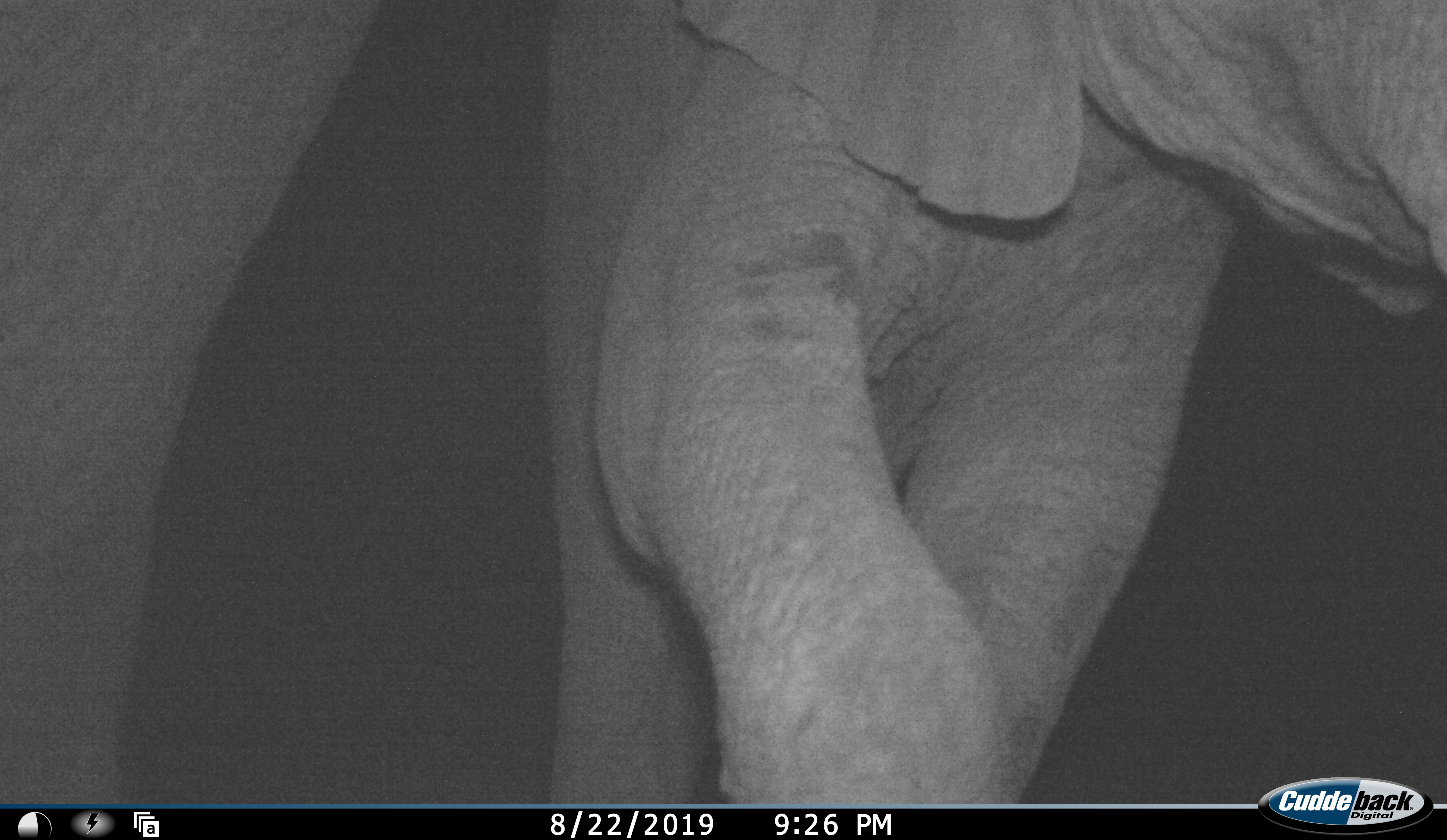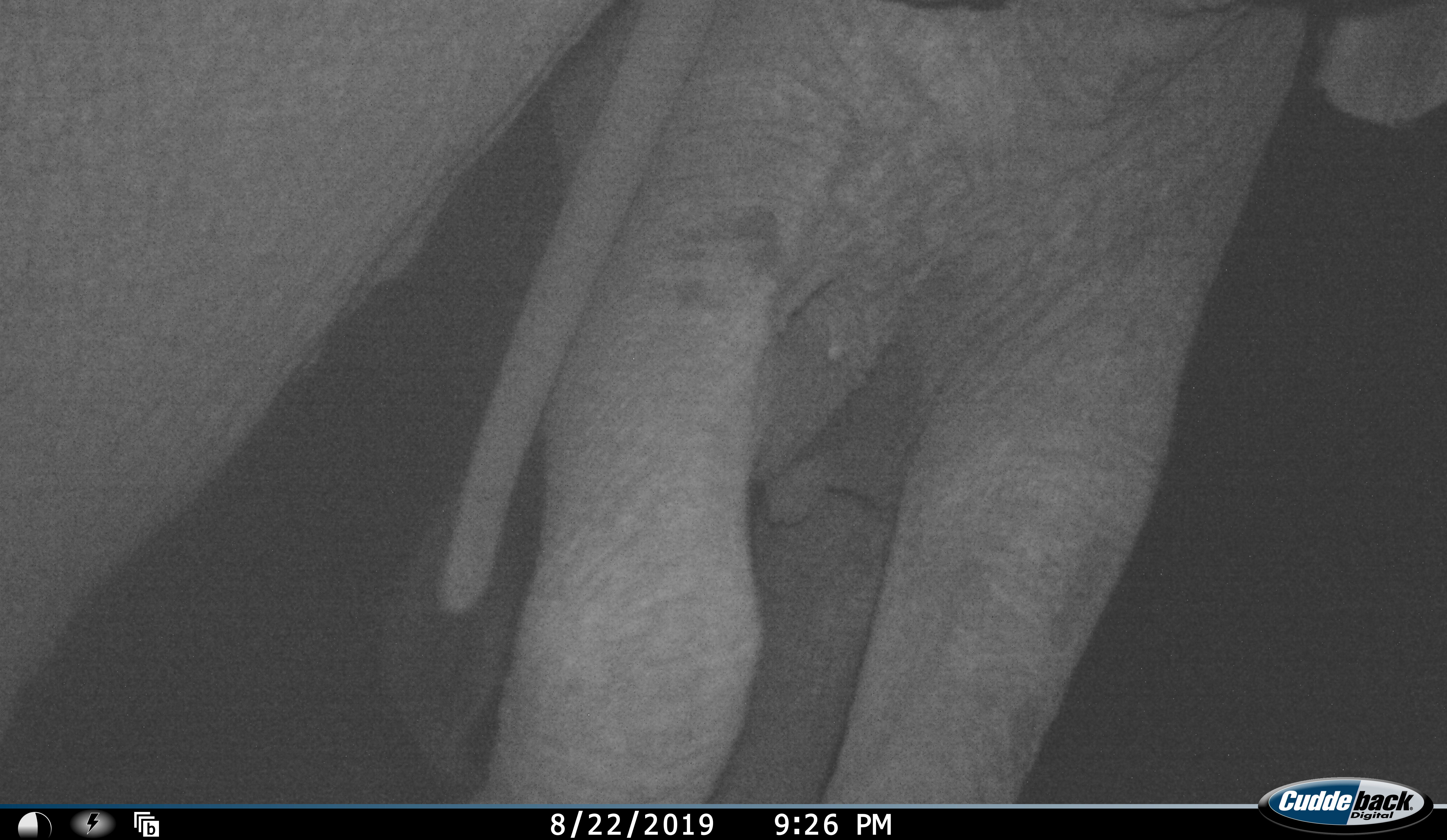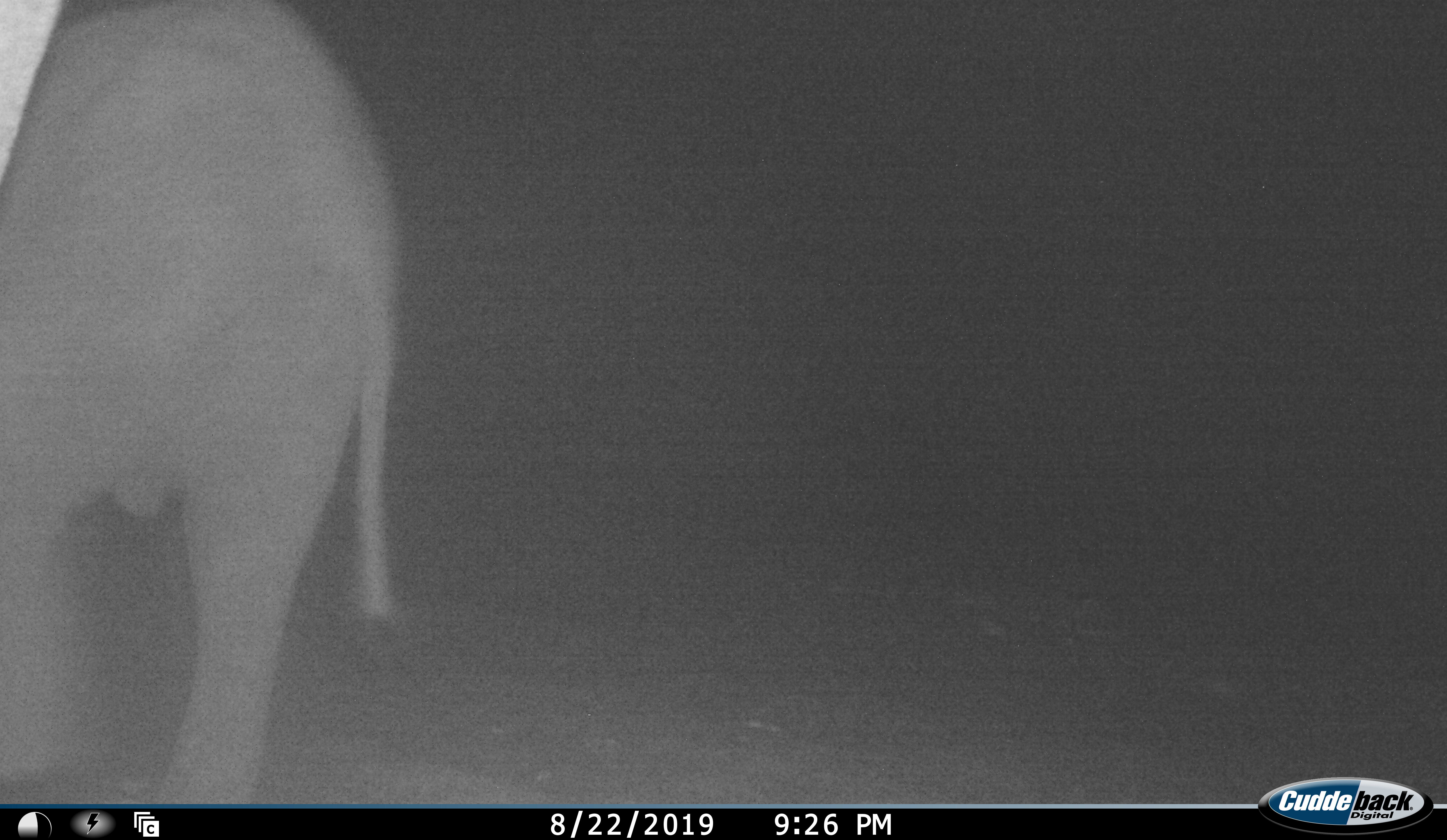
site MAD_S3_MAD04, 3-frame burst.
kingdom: Animalia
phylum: Chordata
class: Mammalia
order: Proboscidea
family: Elephantidae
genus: Loxodonta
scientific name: Loxodonta africana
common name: african bush elephant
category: elephant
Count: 2.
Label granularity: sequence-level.